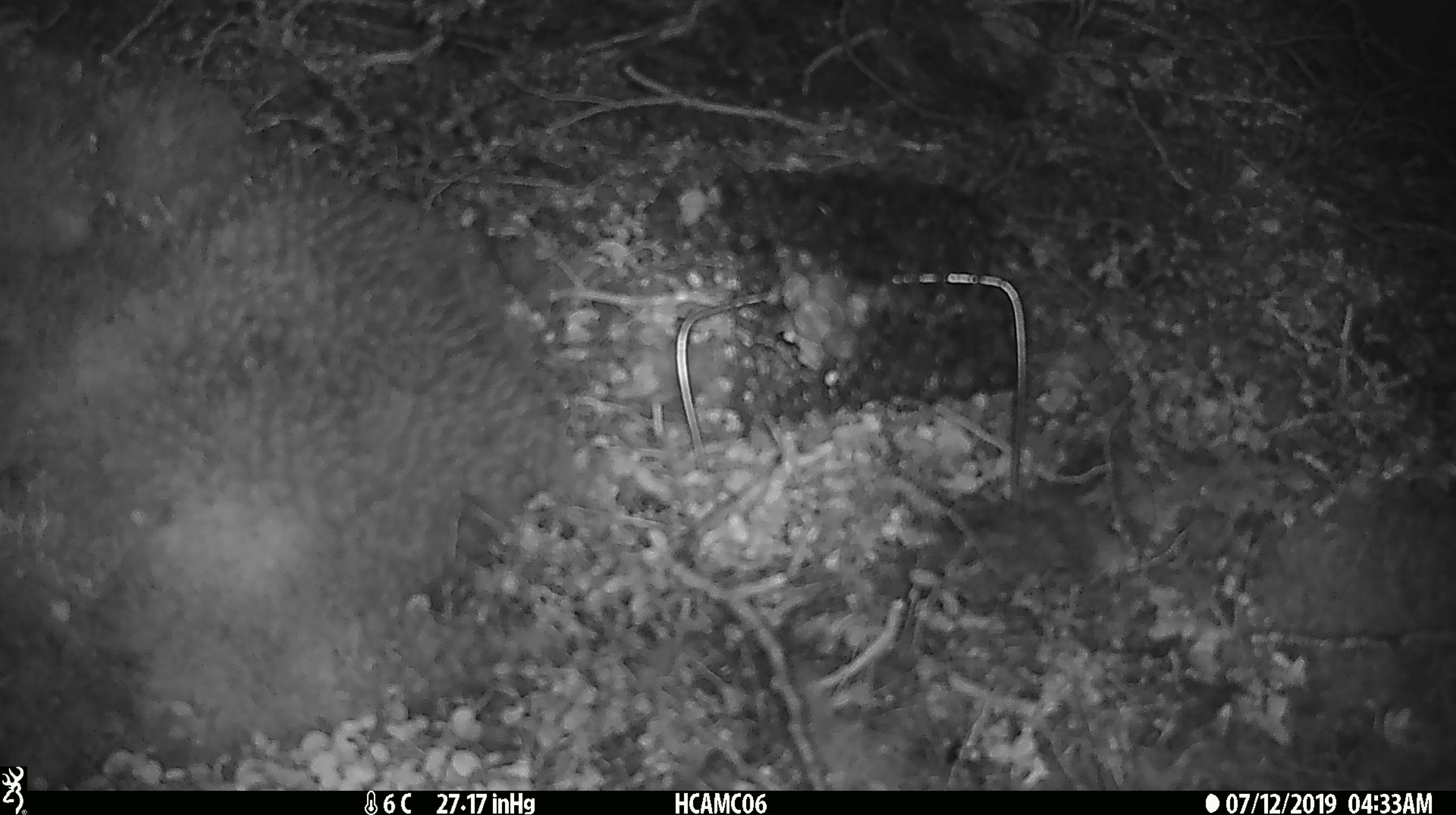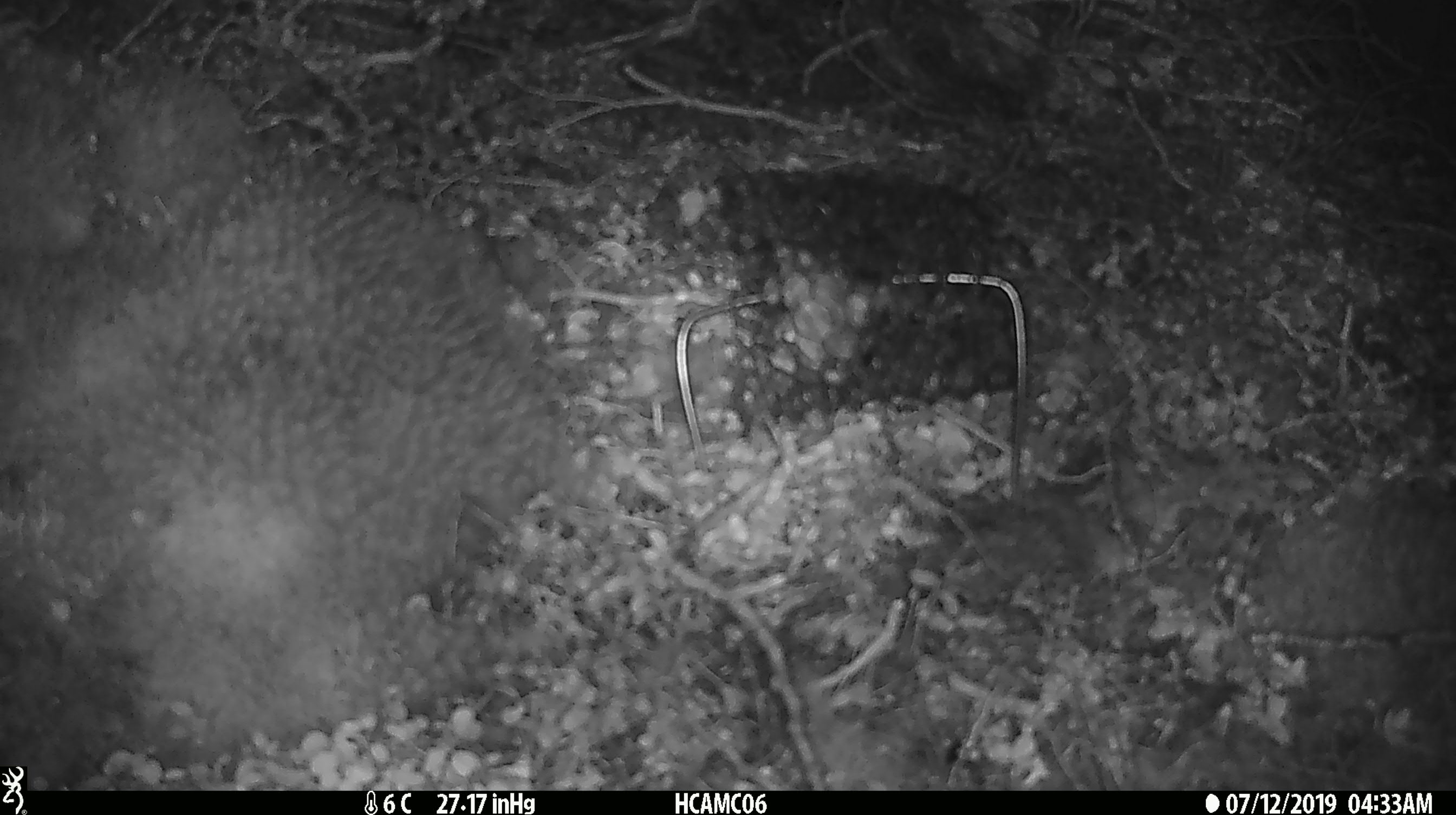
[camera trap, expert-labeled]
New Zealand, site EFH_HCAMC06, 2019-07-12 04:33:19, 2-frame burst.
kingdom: Animalia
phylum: Chordata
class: Mammalia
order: Rodentia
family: Muridae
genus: Mus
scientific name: Mus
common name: mouse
Mouse (Mus).